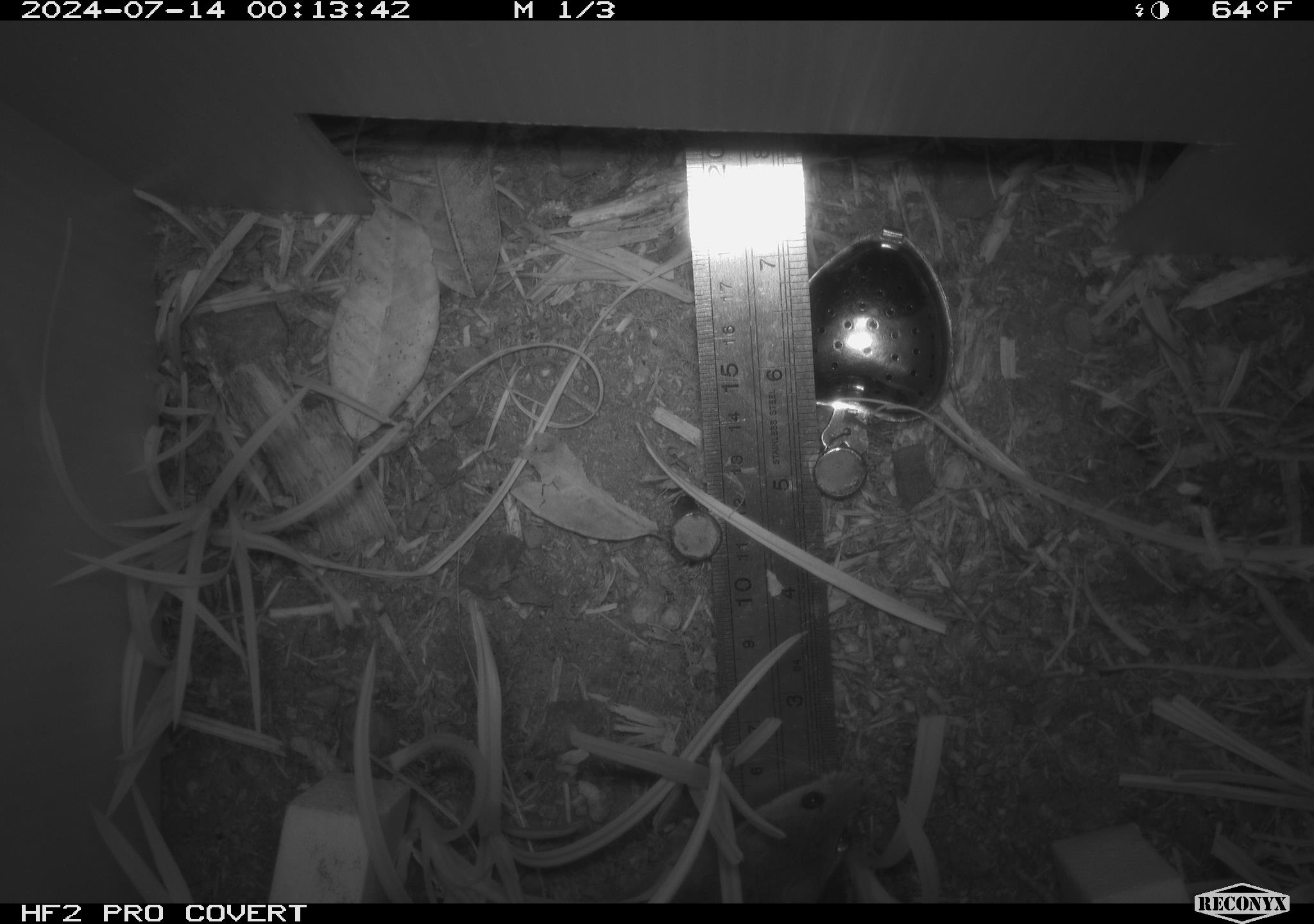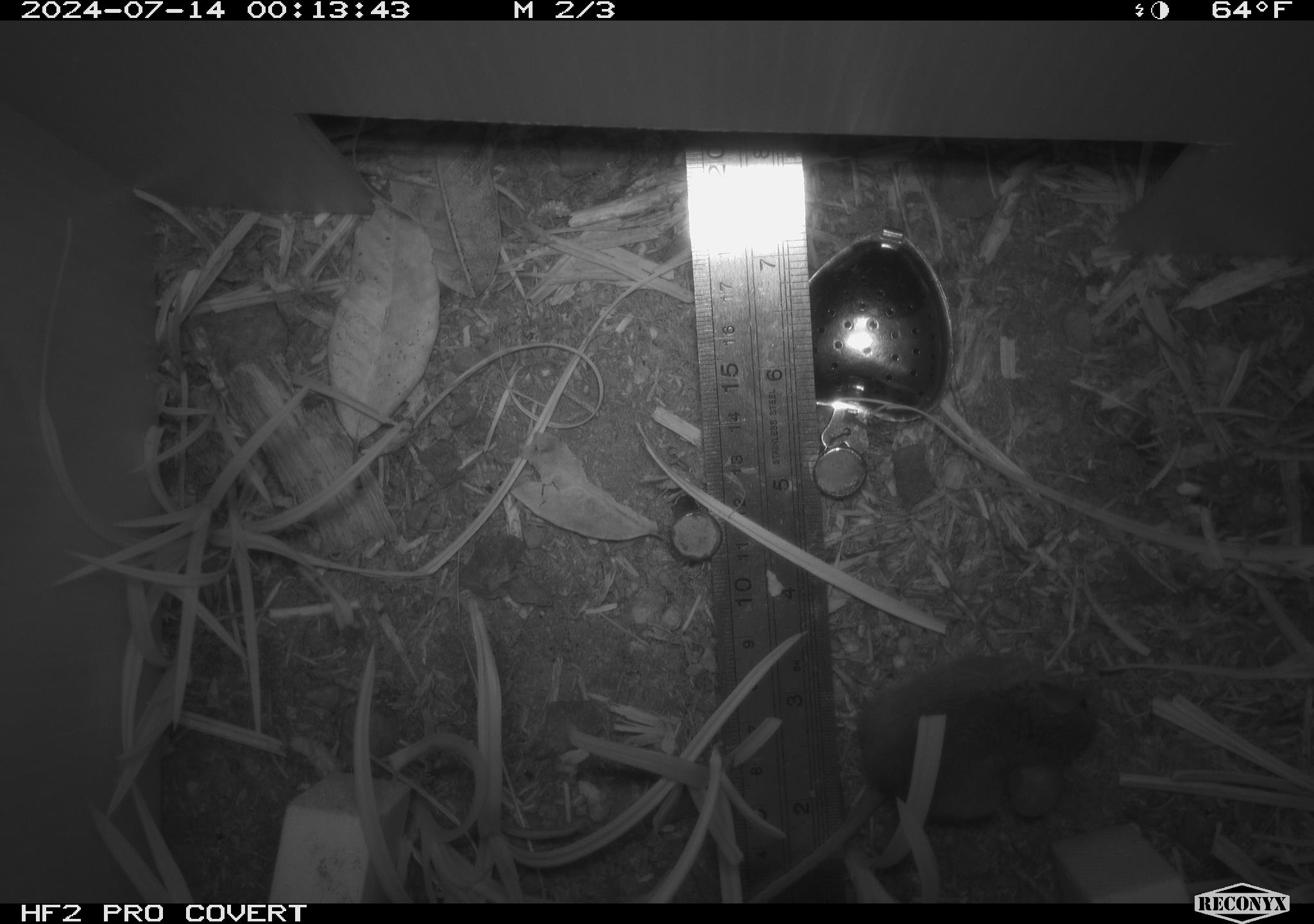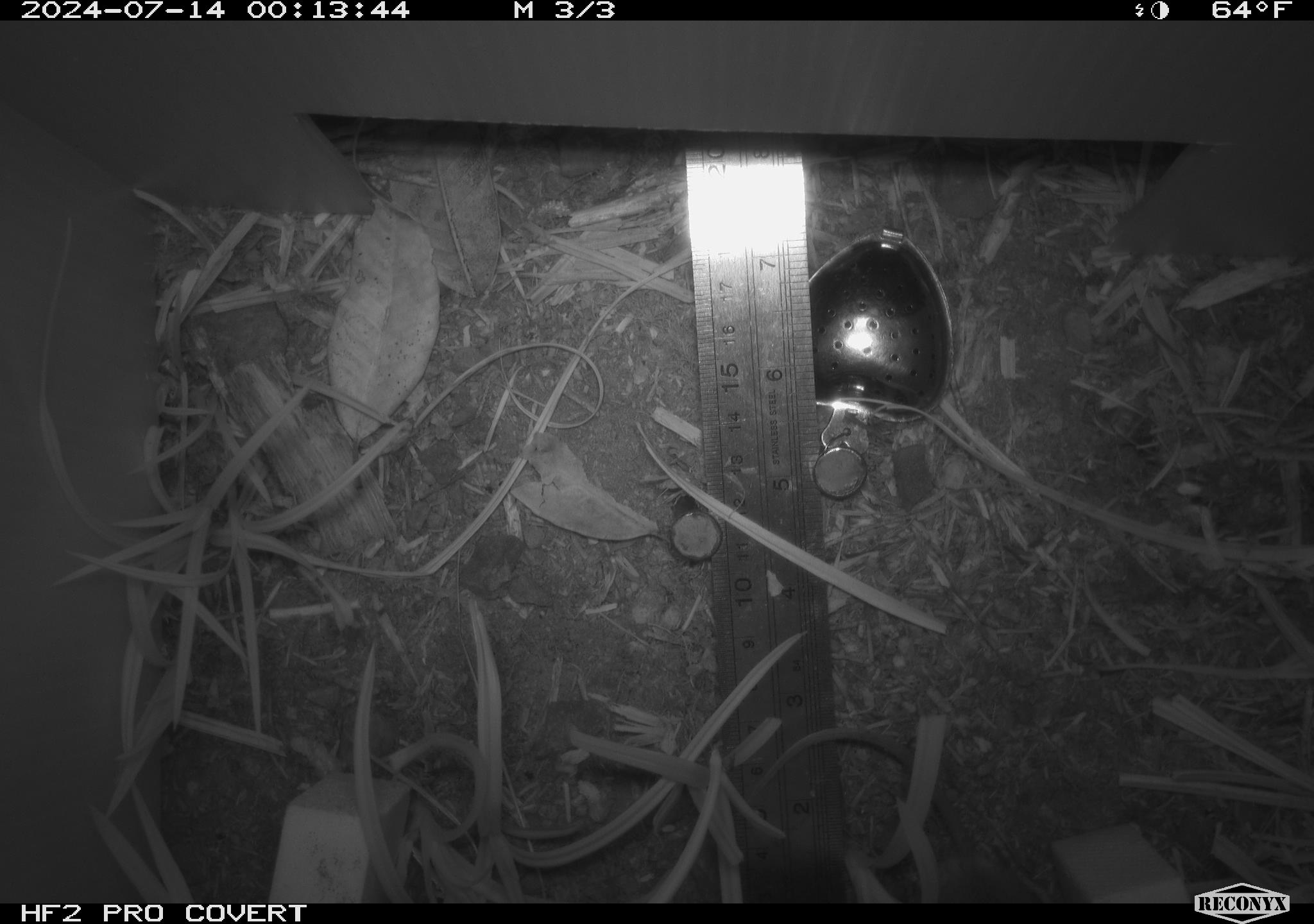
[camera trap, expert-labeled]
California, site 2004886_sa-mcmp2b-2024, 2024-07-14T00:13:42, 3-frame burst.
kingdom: Animalia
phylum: Chordata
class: Mammalia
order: Rodentia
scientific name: Rodentia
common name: mouse species